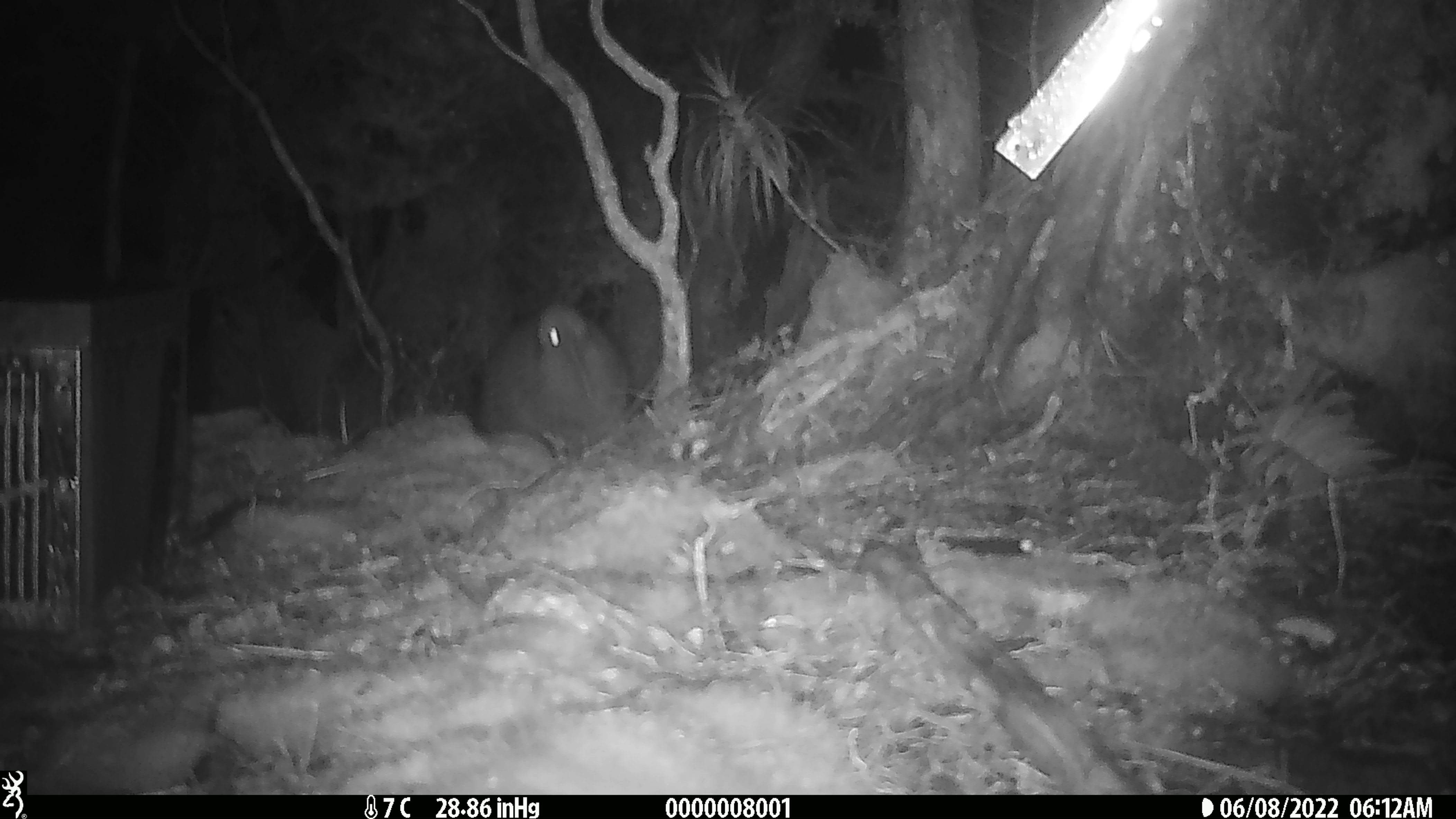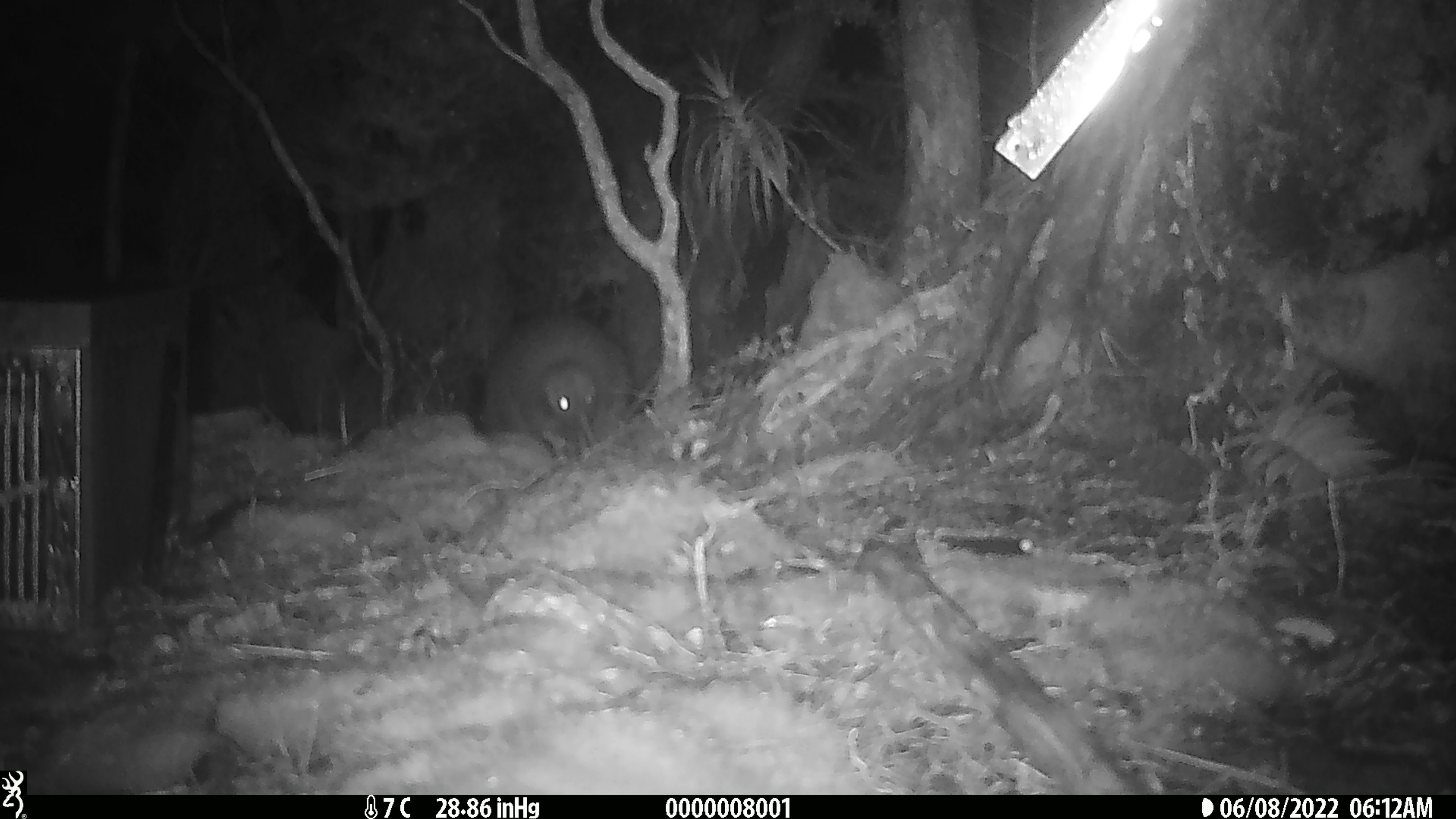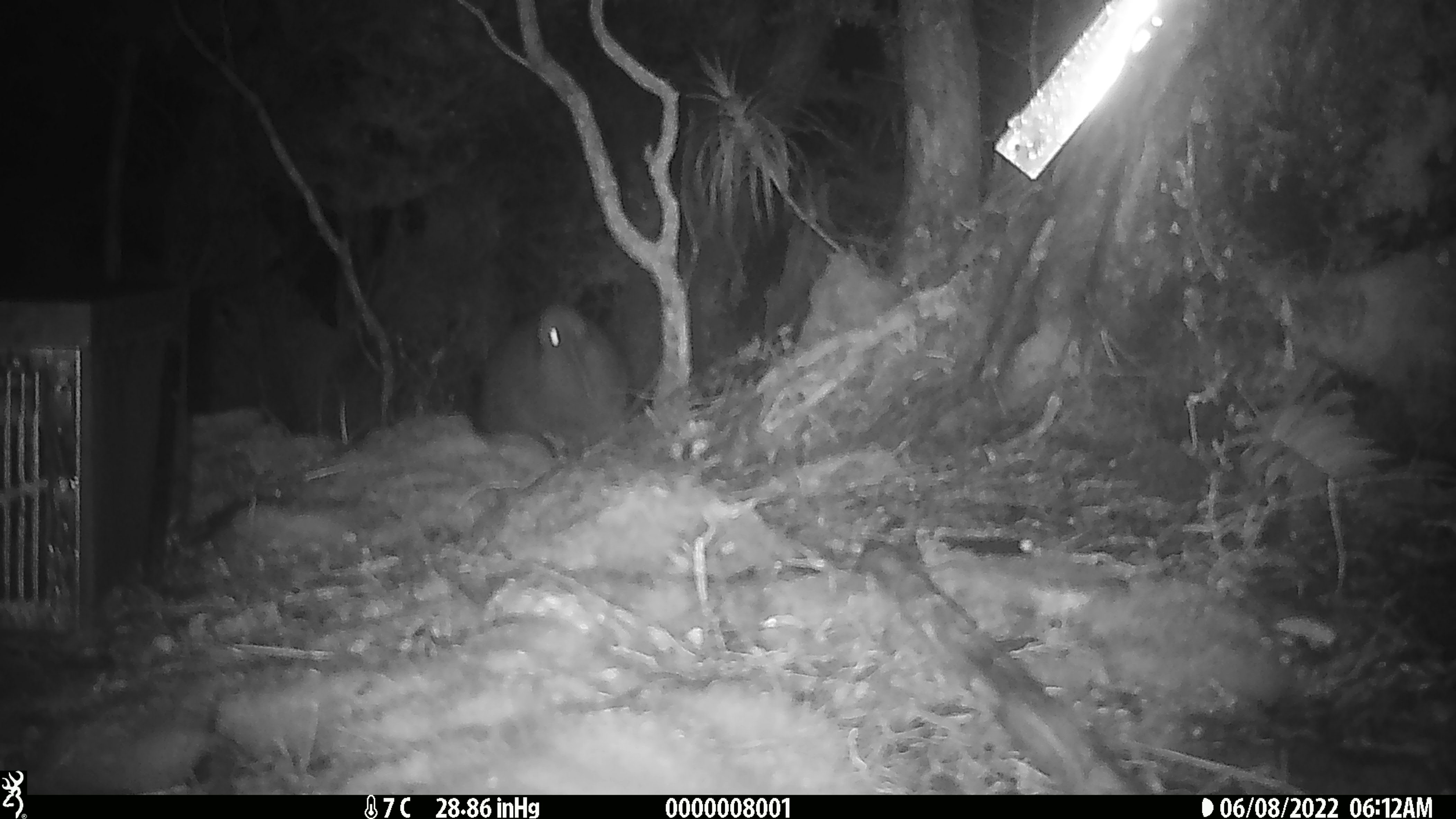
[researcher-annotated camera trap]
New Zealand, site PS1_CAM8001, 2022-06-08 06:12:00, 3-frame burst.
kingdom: Animalia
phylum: Chordata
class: Aves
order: Apterygiformes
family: Apterygidae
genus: Apteryx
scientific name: Apteryx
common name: kiwi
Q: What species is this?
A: Kiwi (Apteryx).